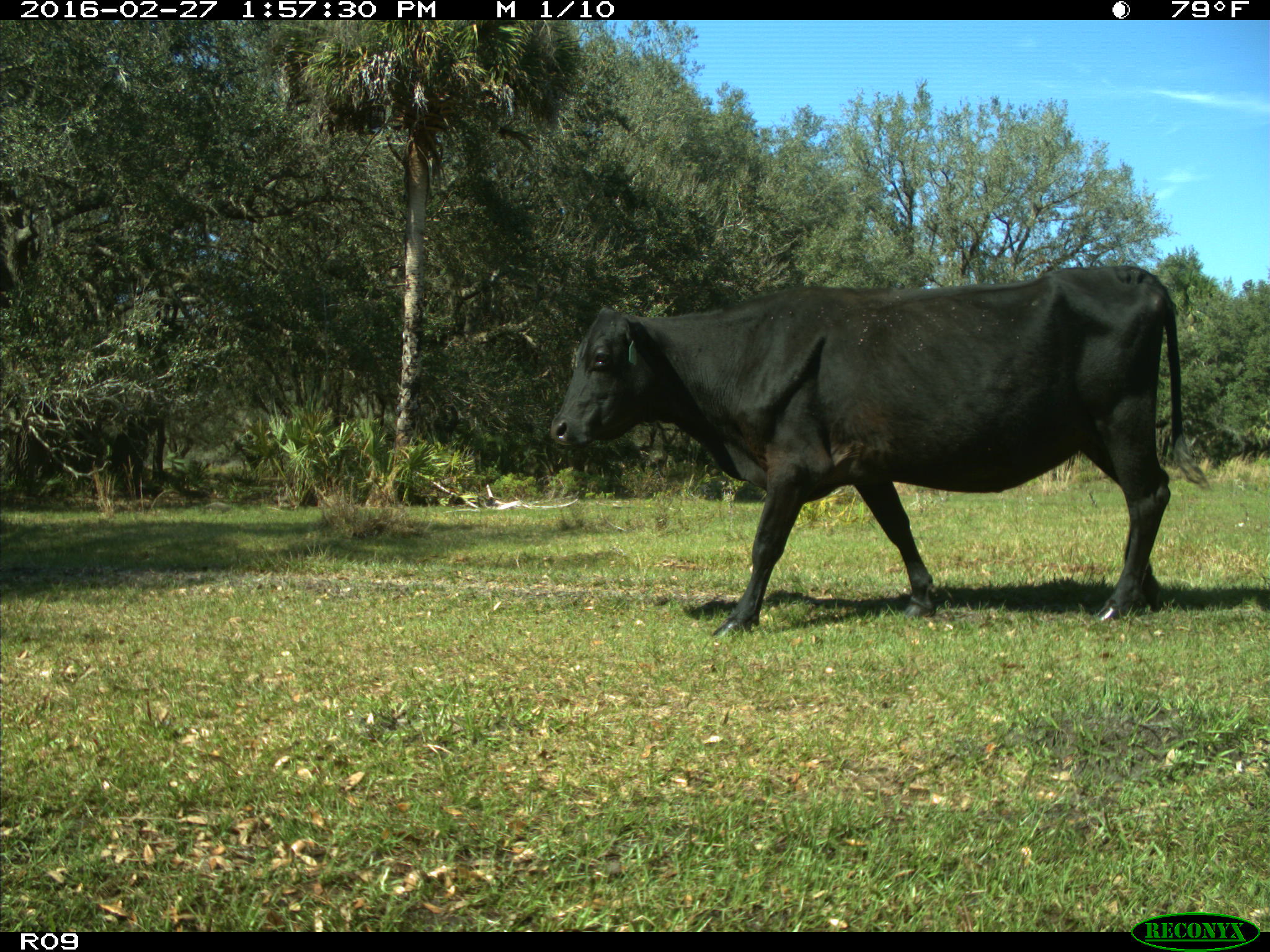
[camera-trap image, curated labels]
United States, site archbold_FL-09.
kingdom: Animalia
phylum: Chordata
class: Mammalia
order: Artiodactyla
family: Bovidae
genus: Bos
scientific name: Bos taurus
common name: domestic cow